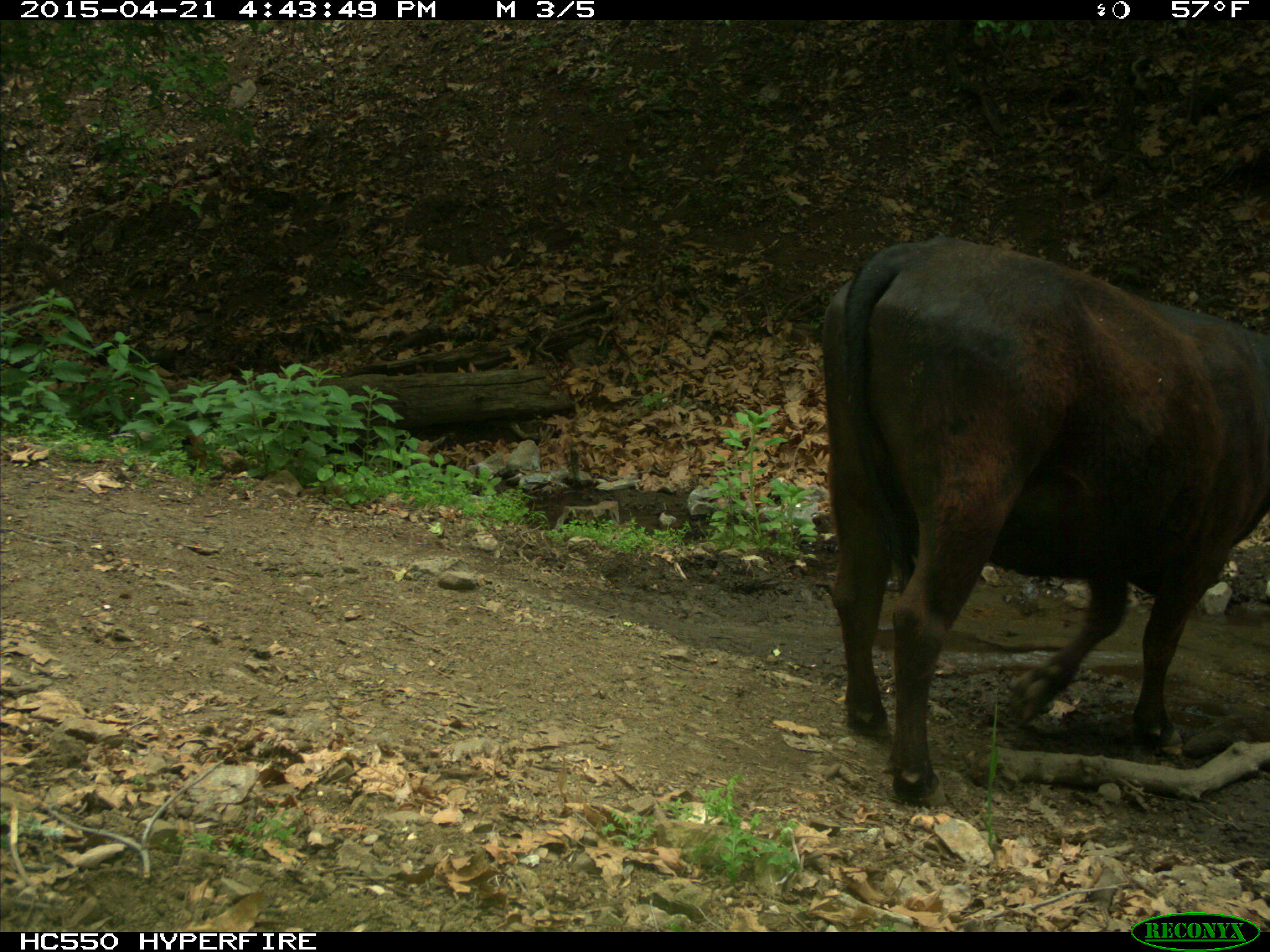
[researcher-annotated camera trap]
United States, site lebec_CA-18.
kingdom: Animalia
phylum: Chordata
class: Mammalia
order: Artiodactyla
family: Bovidae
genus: Bos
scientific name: Bos taurus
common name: domestic cow